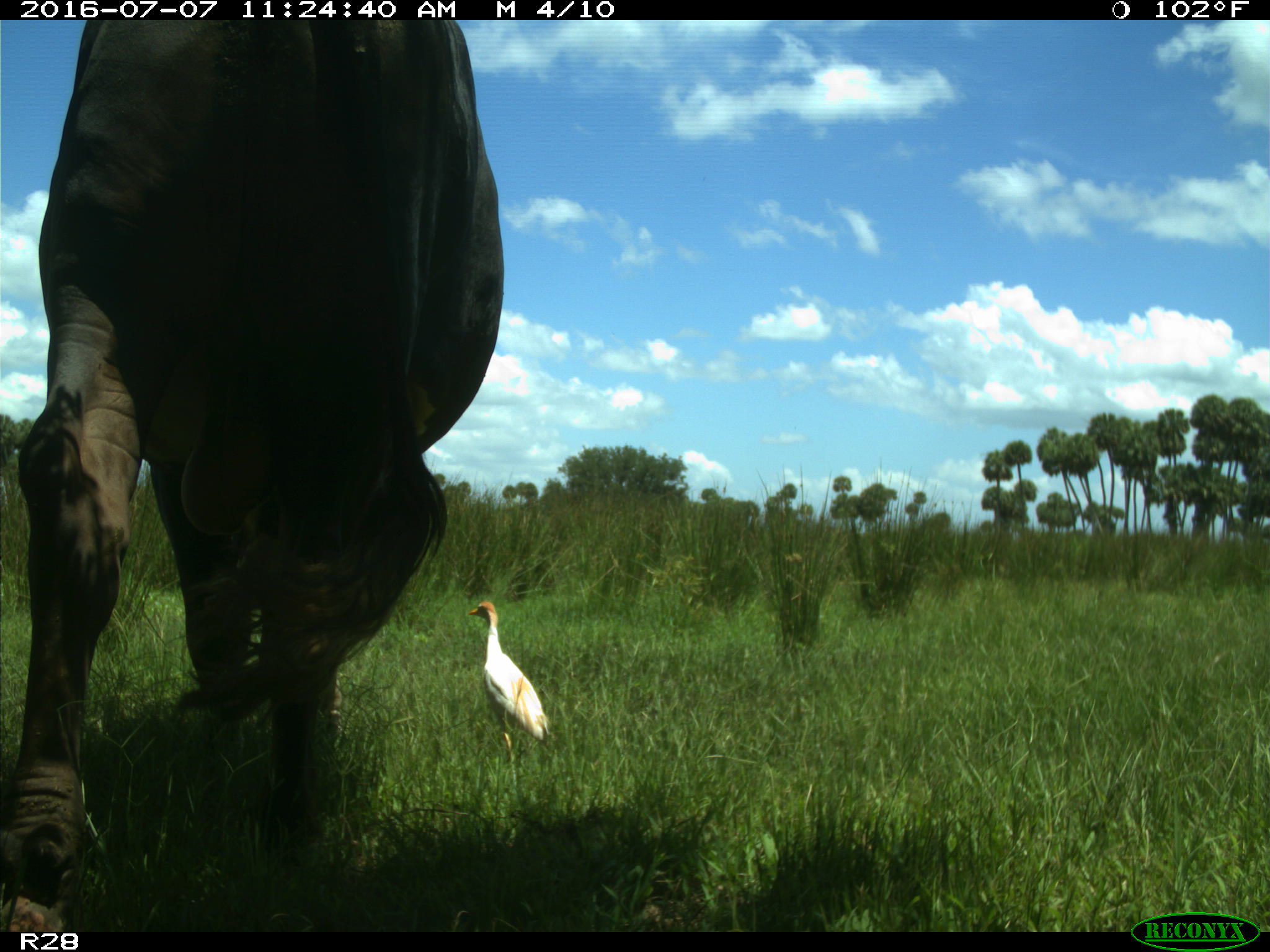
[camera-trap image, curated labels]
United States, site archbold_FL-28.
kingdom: Animalia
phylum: Chordata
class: Mammalia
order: Artiodactyla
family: Bovidae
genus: Bos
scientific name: Bos taurus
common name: domestic cow